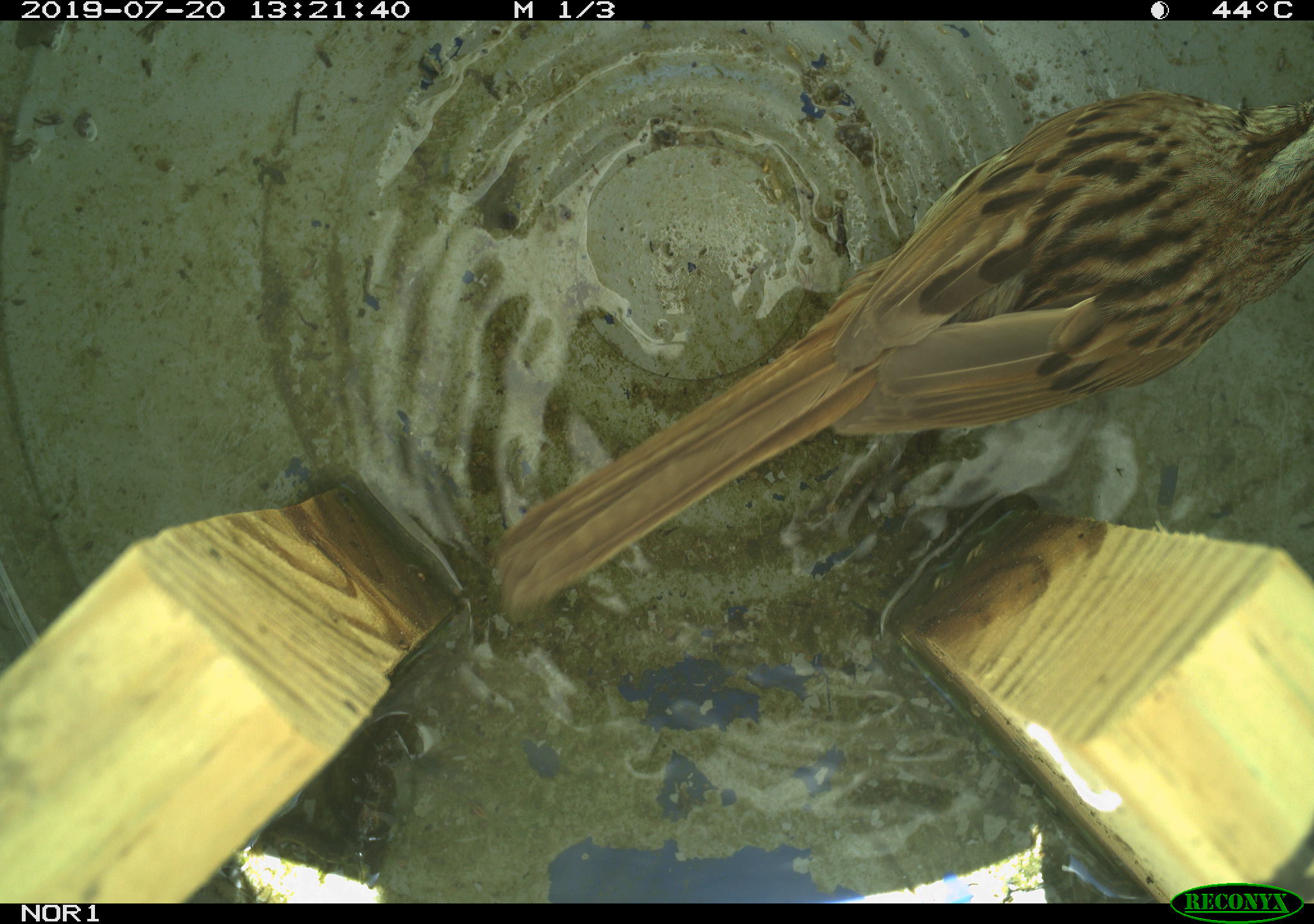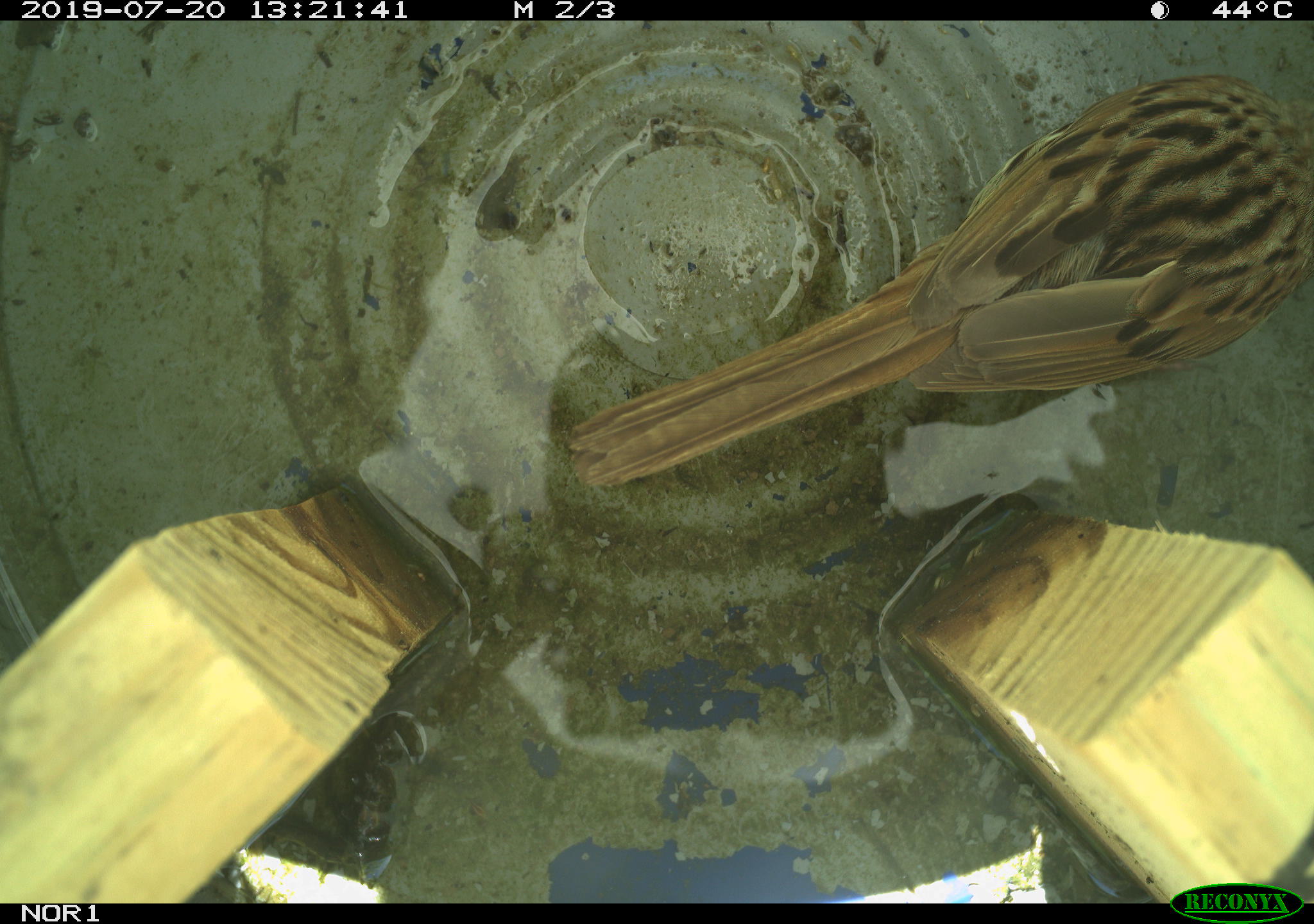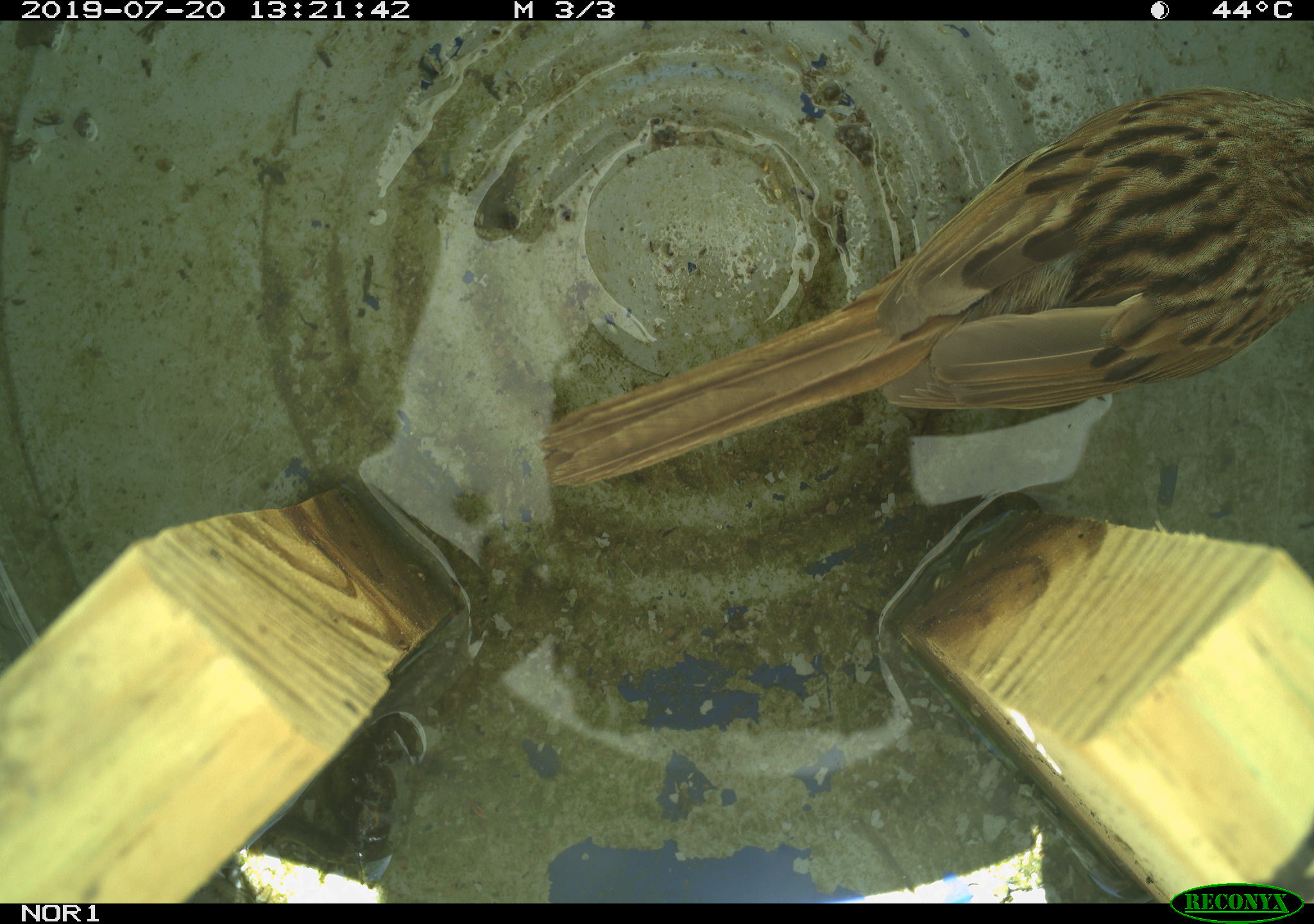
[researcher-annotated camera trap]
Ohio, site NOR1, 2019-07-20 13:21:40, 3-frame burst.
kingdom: Animalia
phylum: Chordata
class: Aves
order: Passeriformes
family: Passerellidae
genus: Melospiza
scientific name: Melospiza melodia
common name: song sparrow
Song sparrow (Melospiza melodia).